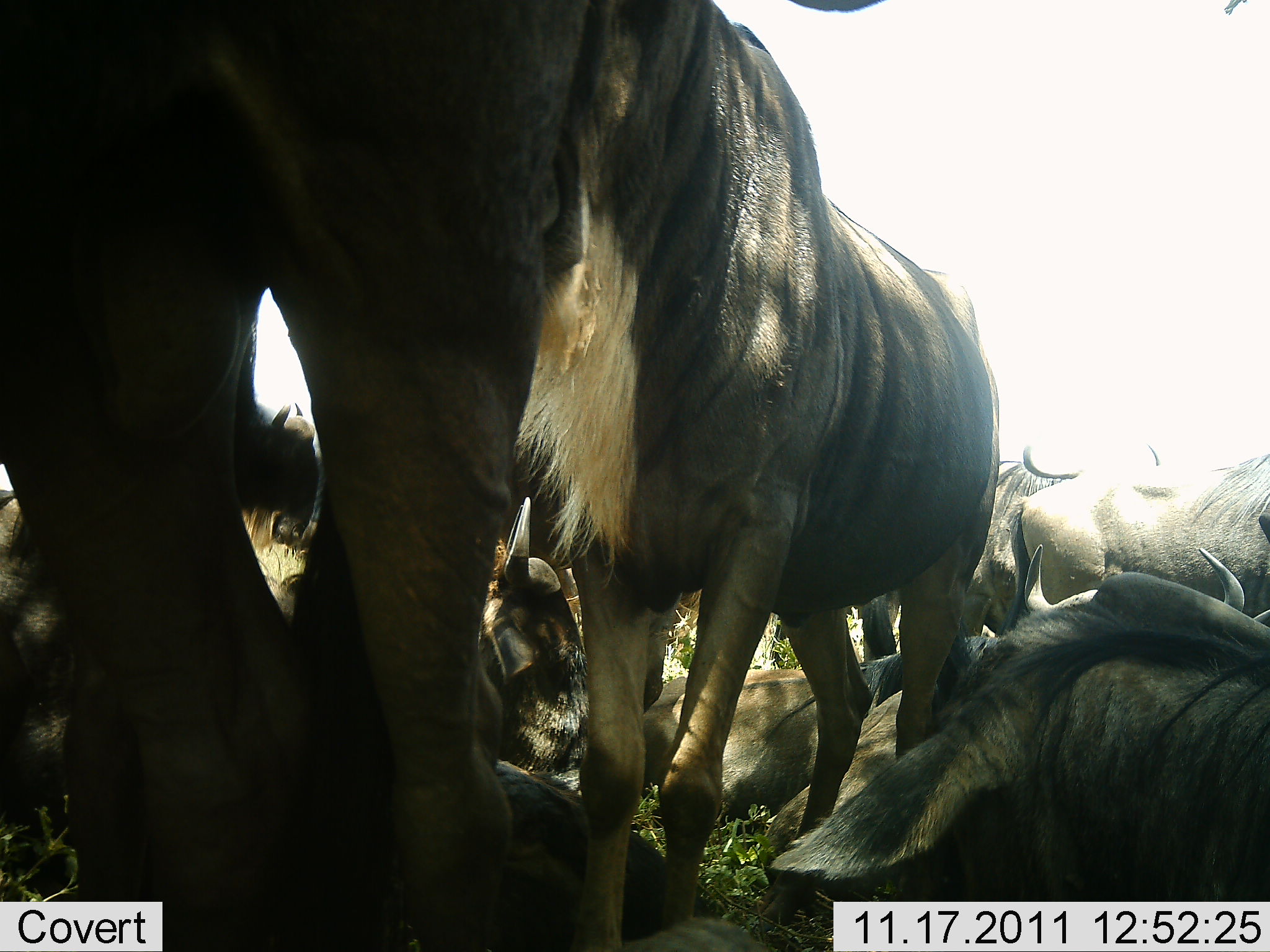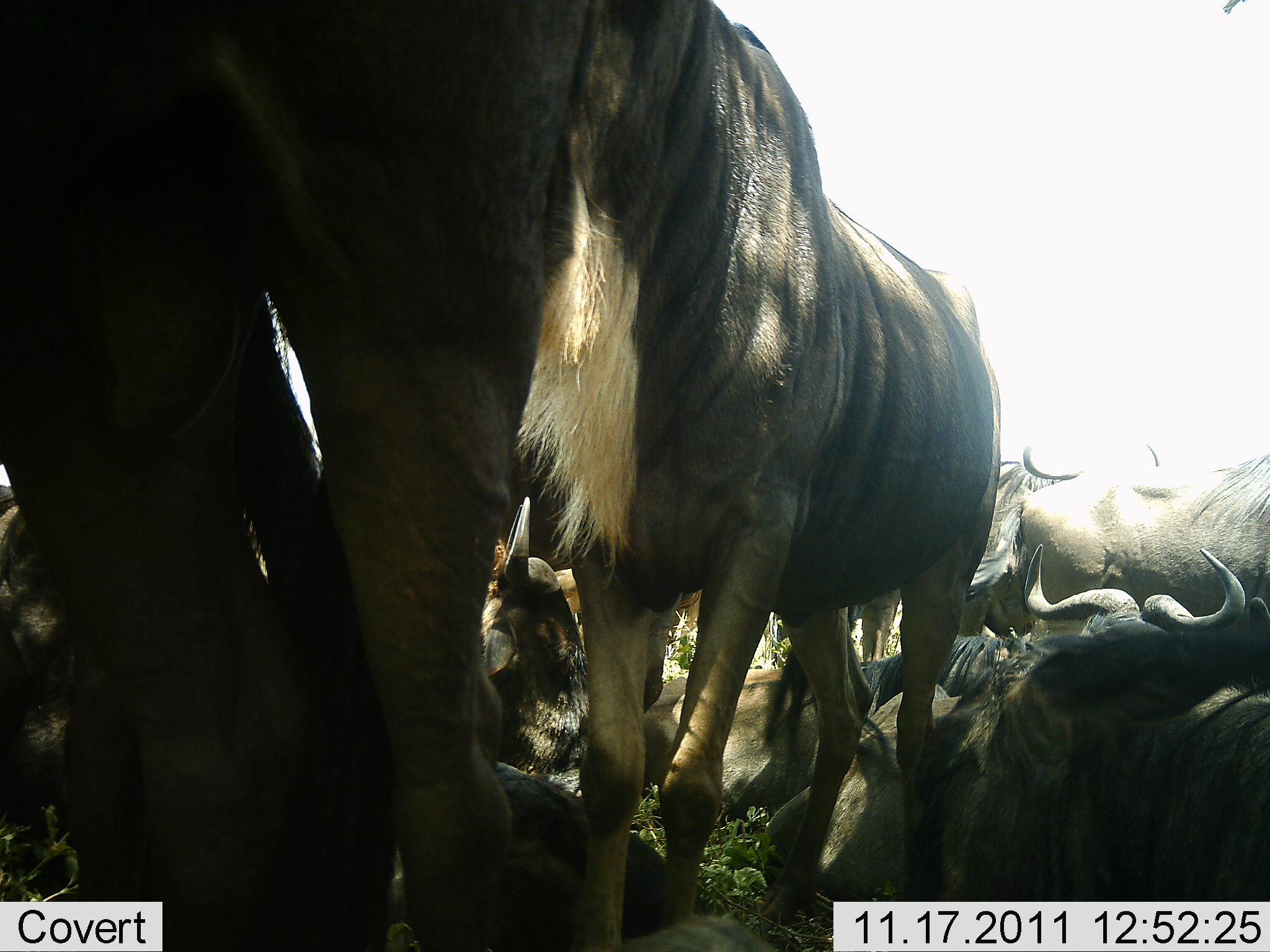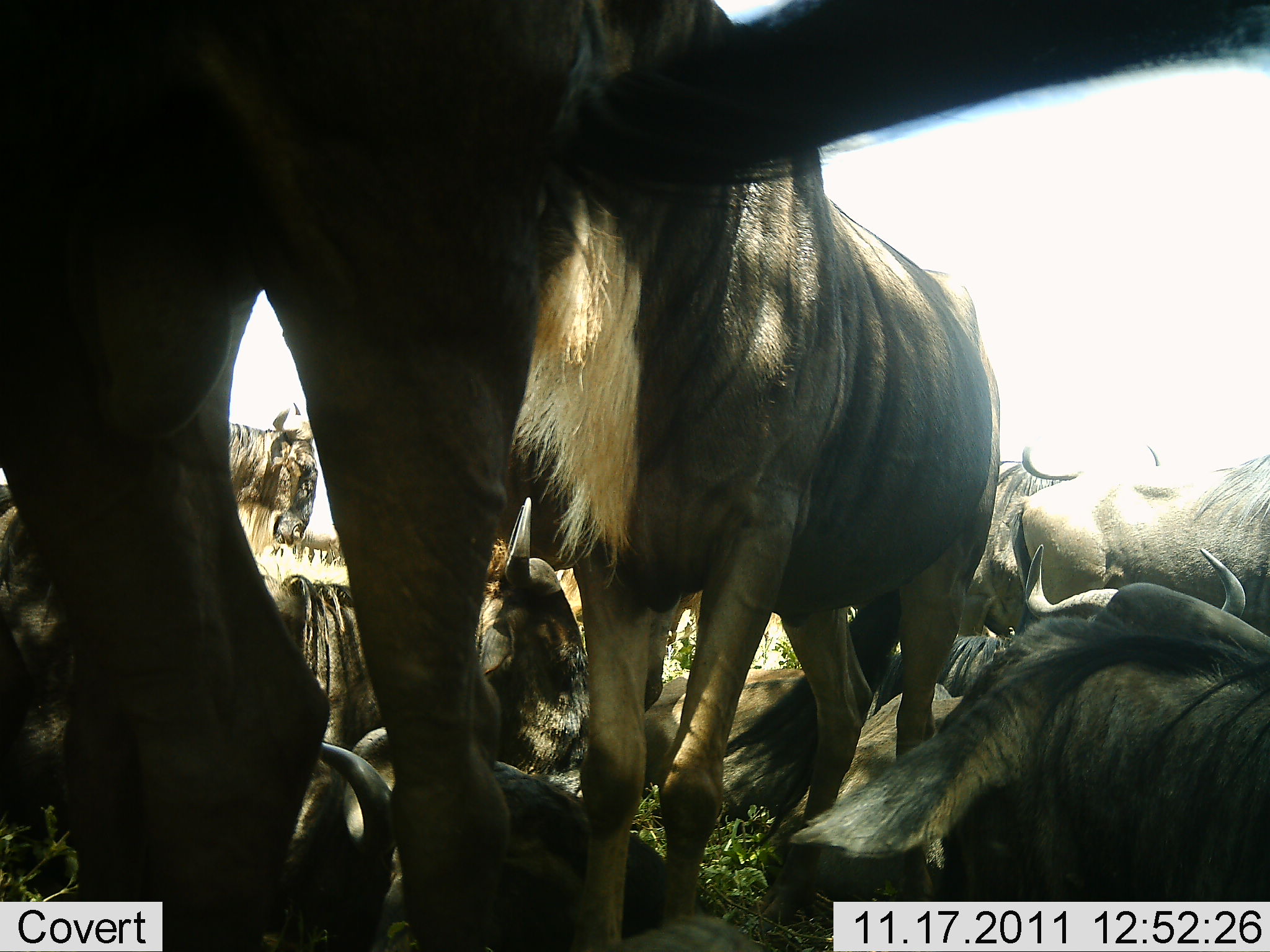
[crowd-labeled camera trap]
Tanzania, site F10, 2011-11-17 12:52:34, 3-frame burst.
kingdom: Animalia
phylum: Chordata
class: Mammalia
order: Artiodactyla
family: Bovidae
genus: Connochaetes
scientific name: Connochaetes taurinus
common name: blue wildebeest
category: wildebeest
Wildebeest (blue wildebeest) (Connochaetes taurinus), count 9. Behavior (volunteer vote fractions): standing 86%, resting 100%, moving 7%, interacting 14%. Young present (vote fraction): 0%. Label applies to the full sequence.